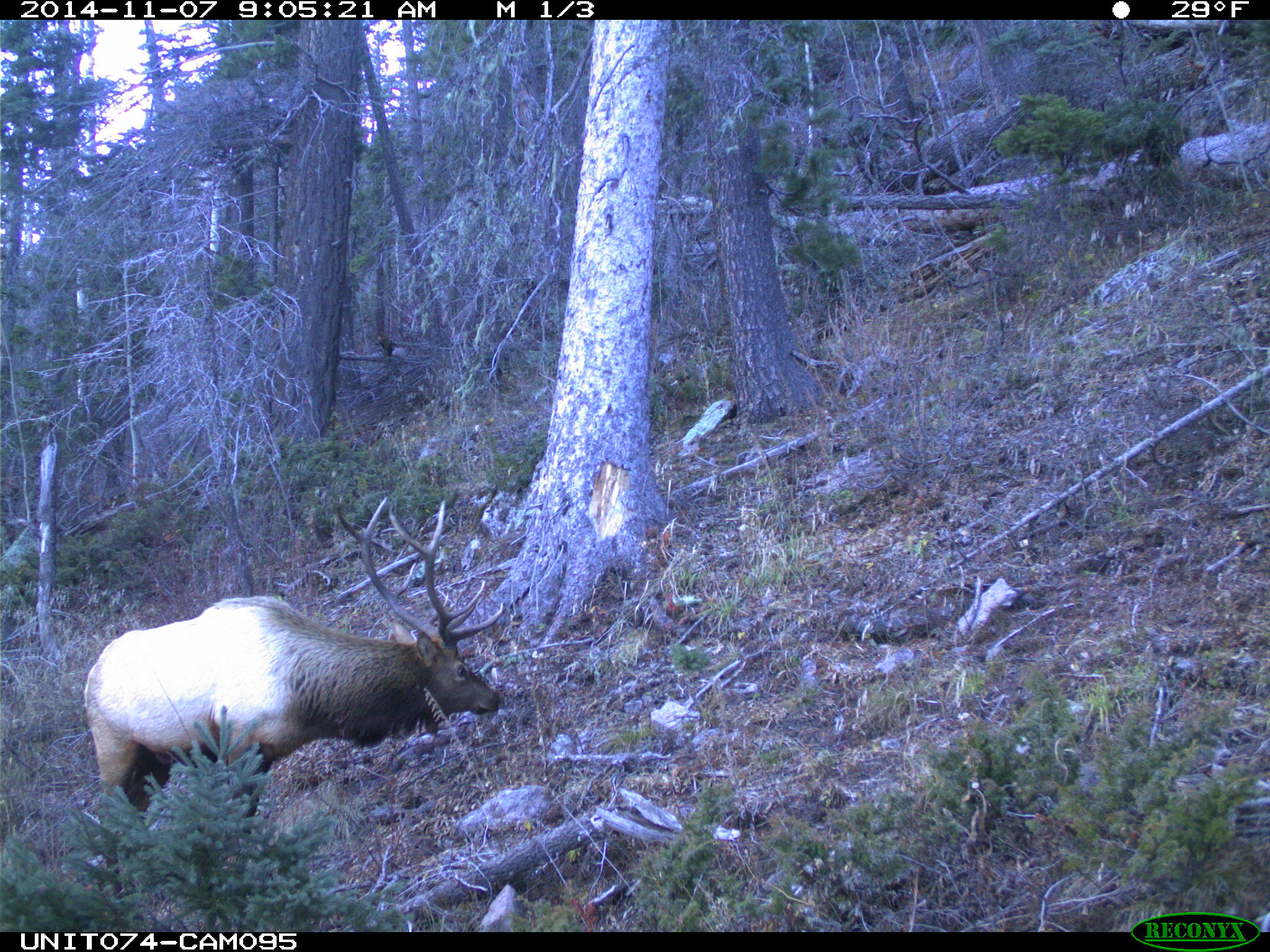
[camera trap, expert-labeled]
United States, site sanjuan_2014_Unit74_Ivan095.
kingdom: Animalia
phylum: Chordata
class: Mammalia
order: Artiodactyla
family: Cervidae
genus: Cervus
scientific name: Cervus elaphus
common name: red deer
Cervus elaphus (red deer).